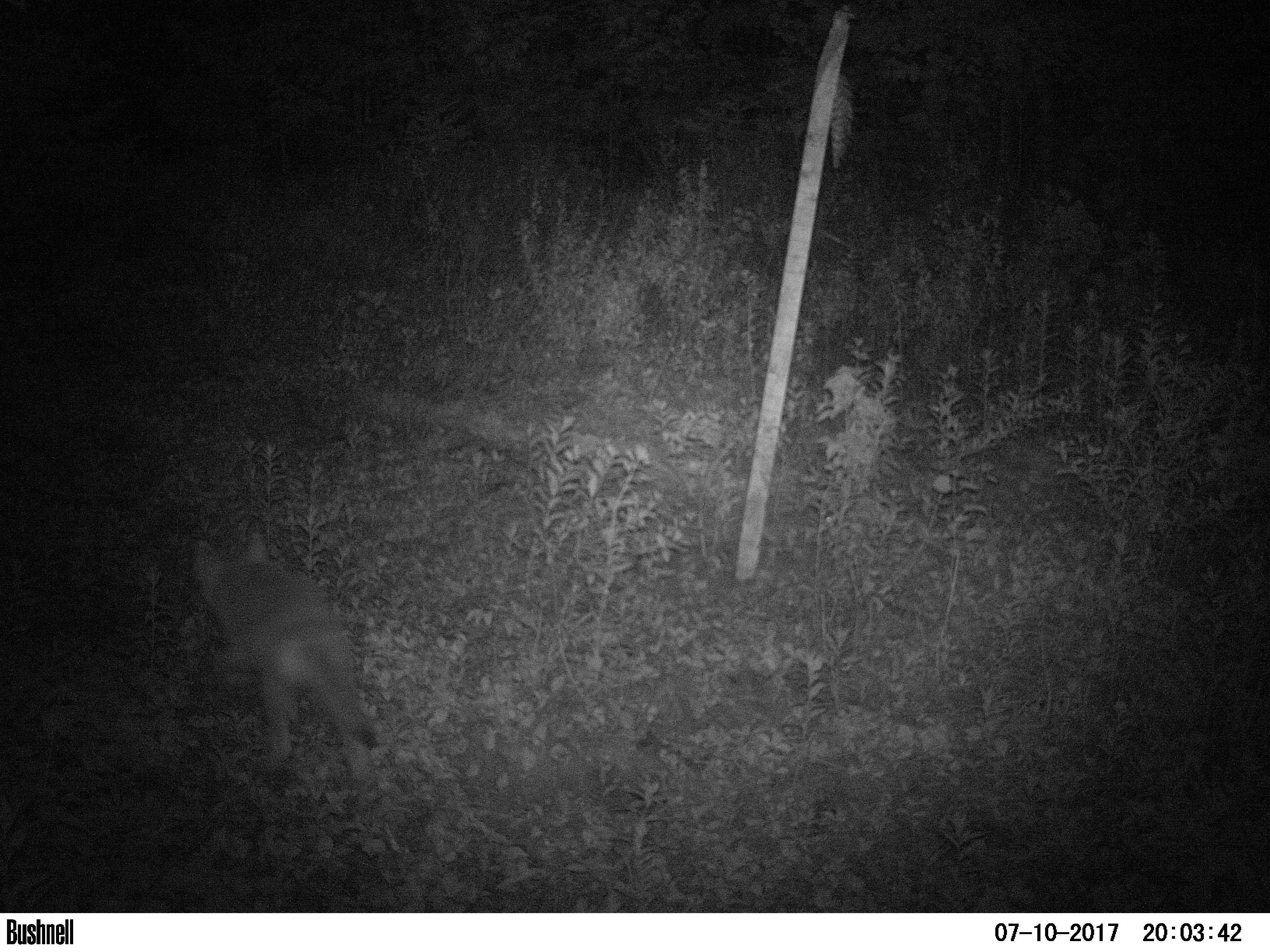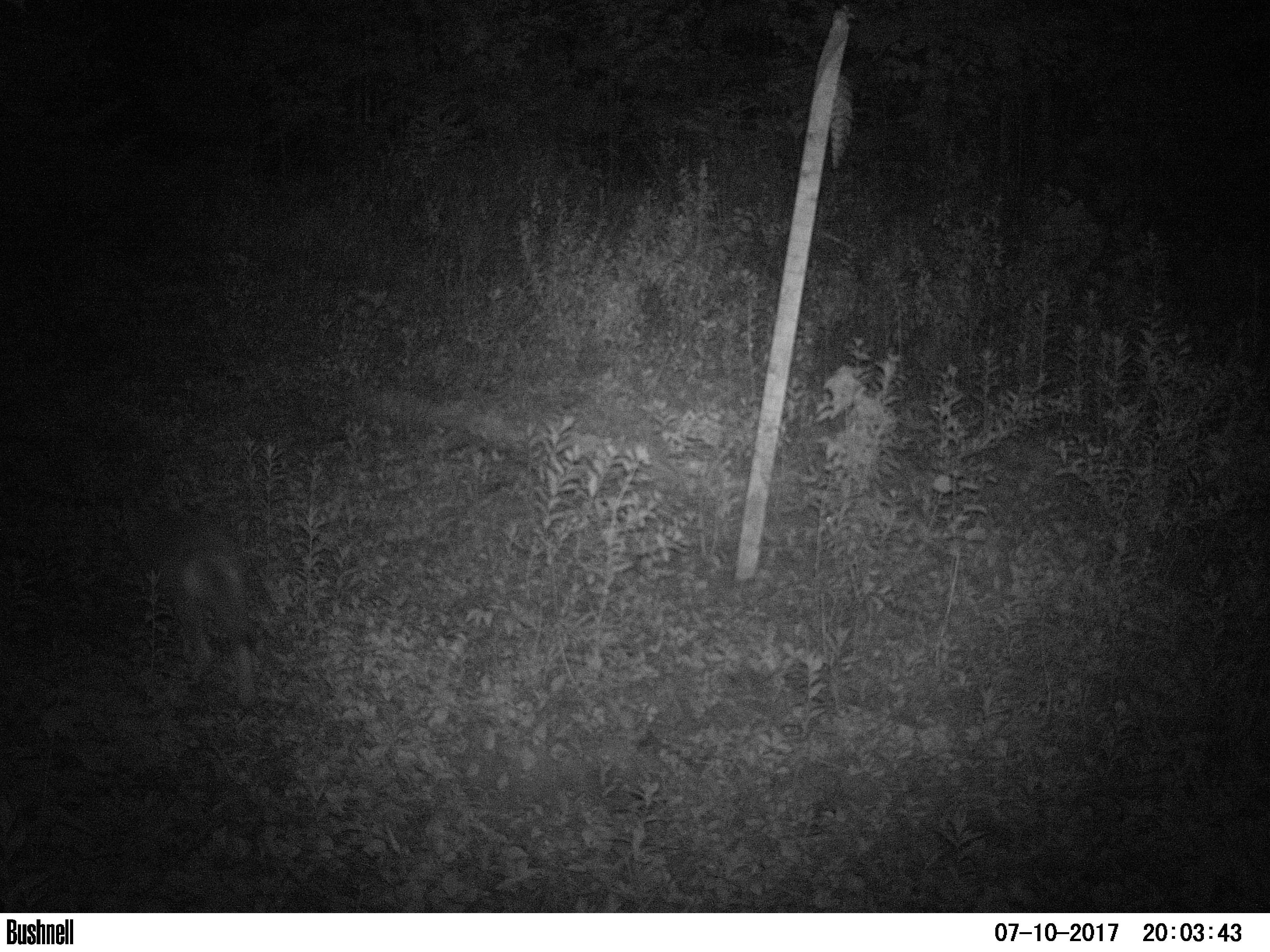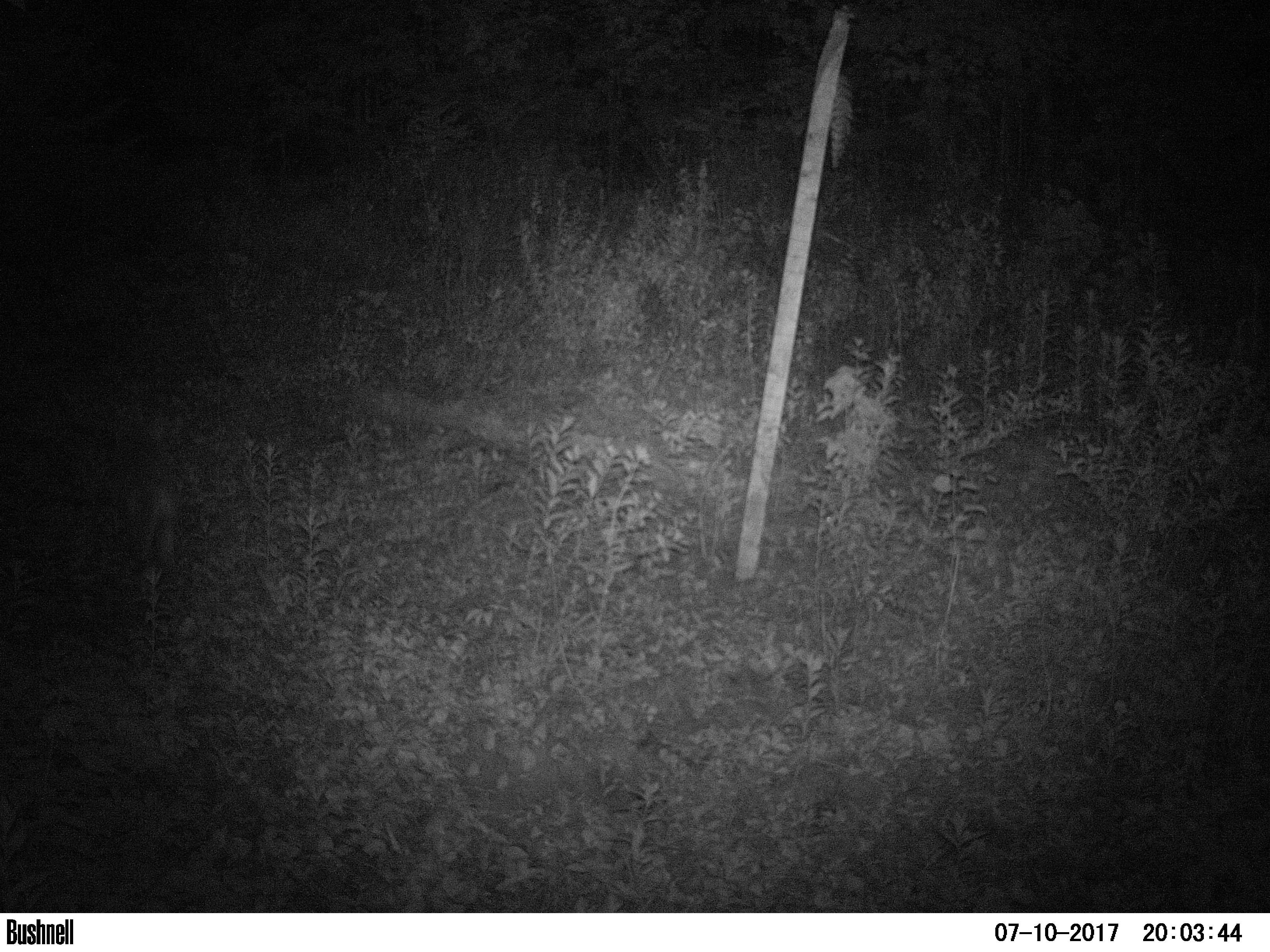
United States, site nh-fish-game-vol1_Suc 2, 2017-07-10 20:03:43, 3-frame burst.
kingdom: Animalia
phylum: Chordata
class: Mammalia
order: Carnivora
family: Canidae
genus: Canis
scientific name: Canis latrans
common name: coyote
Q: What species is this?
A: Coyote (Canis latrans).